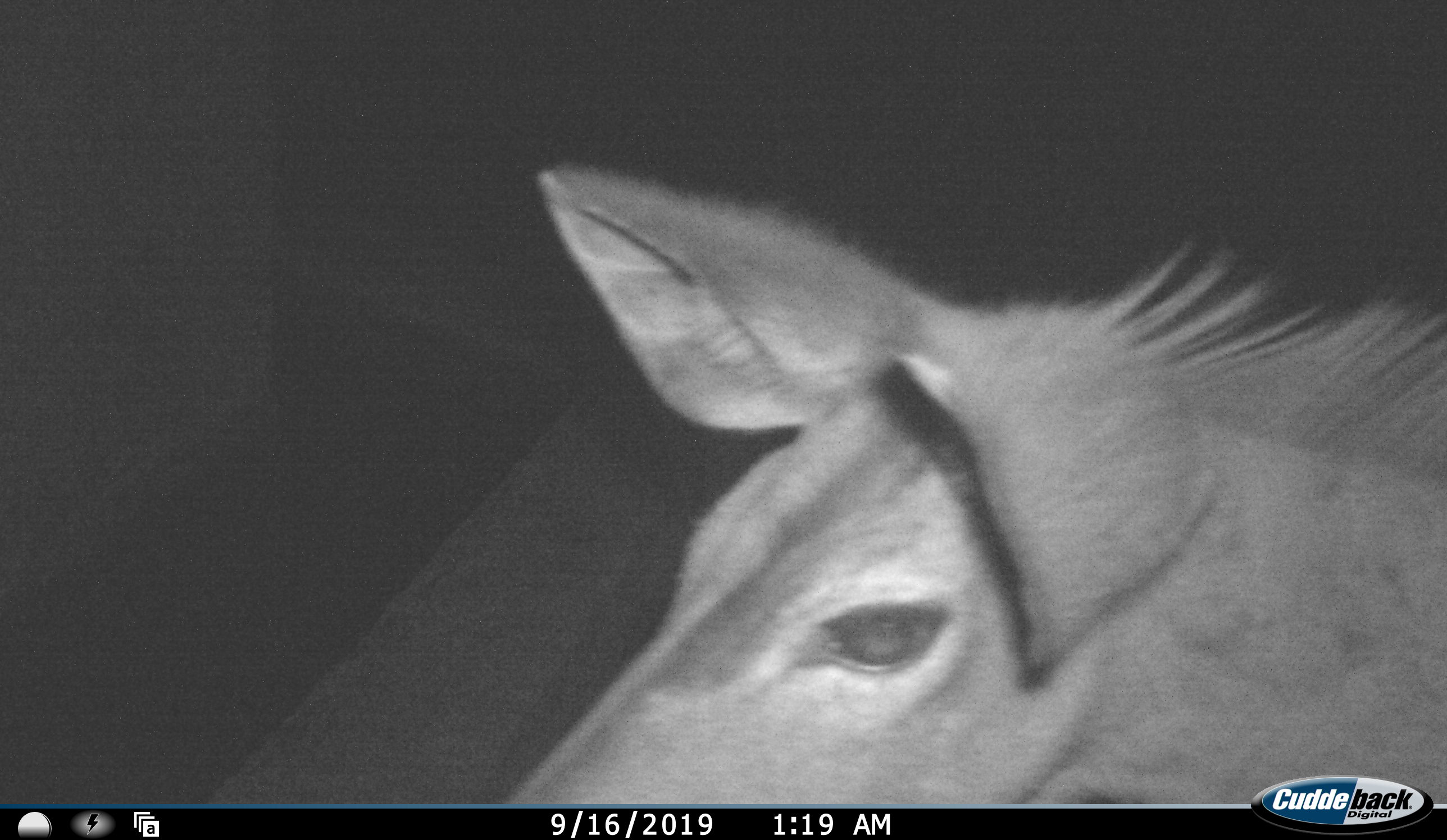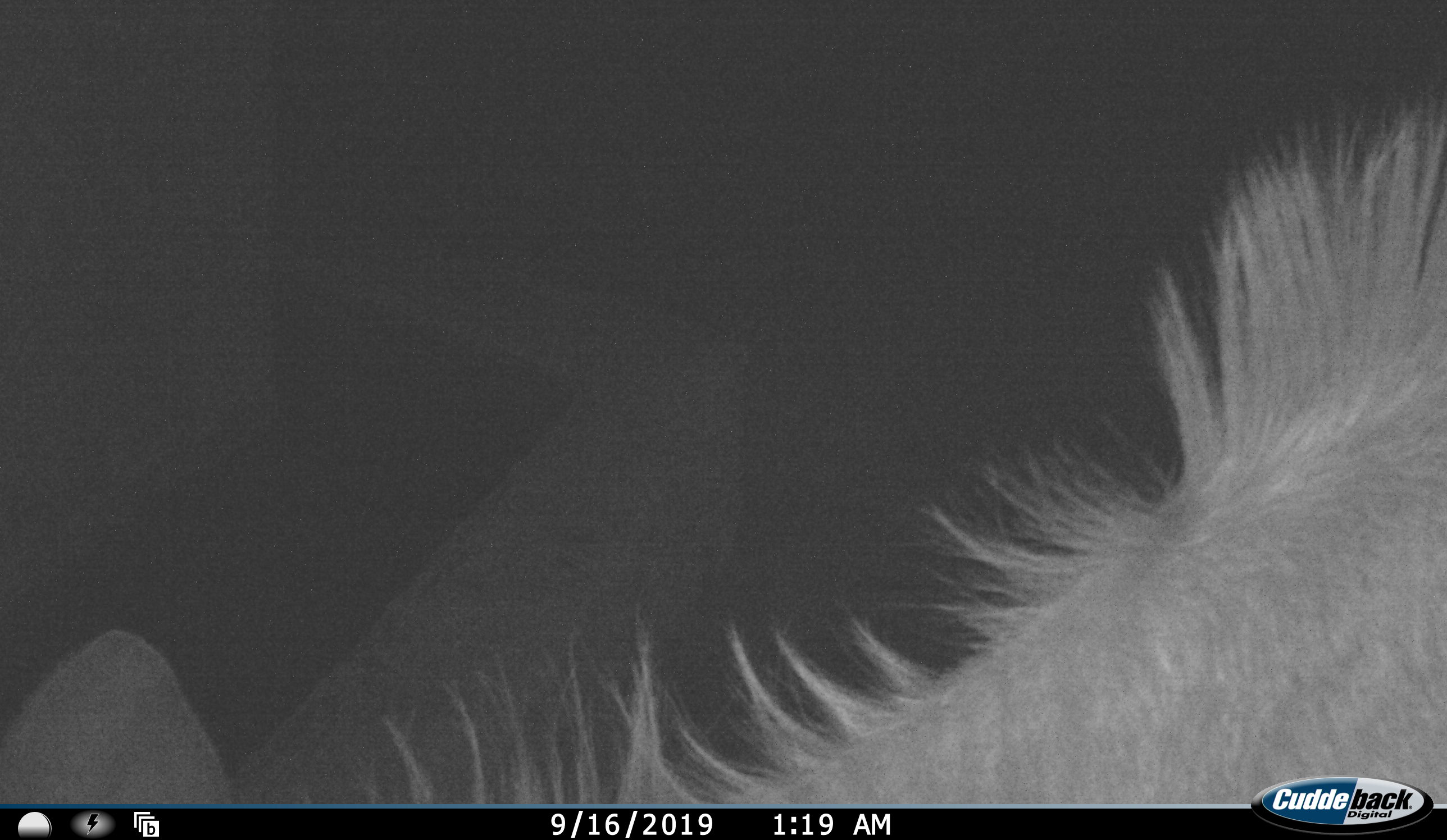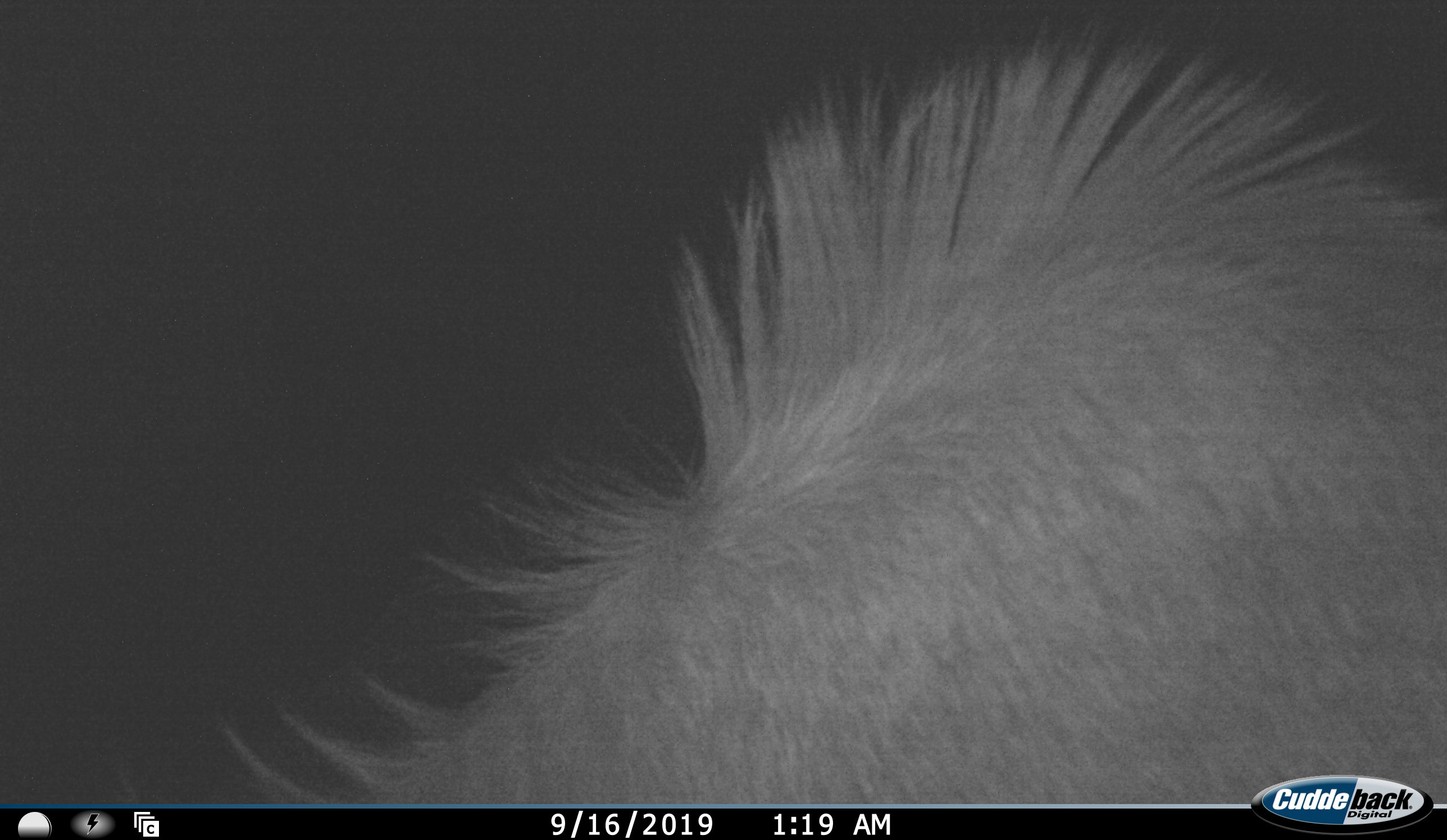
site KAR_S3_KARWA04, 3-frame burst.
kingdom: Animalia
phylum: Chordata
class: Mammalia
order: Artiodactyla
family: Bovidae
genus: Tragelaphus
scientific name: Tragelaphus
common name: kudu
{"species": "kudu (Tragelaphus)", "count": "1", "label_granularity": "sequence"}